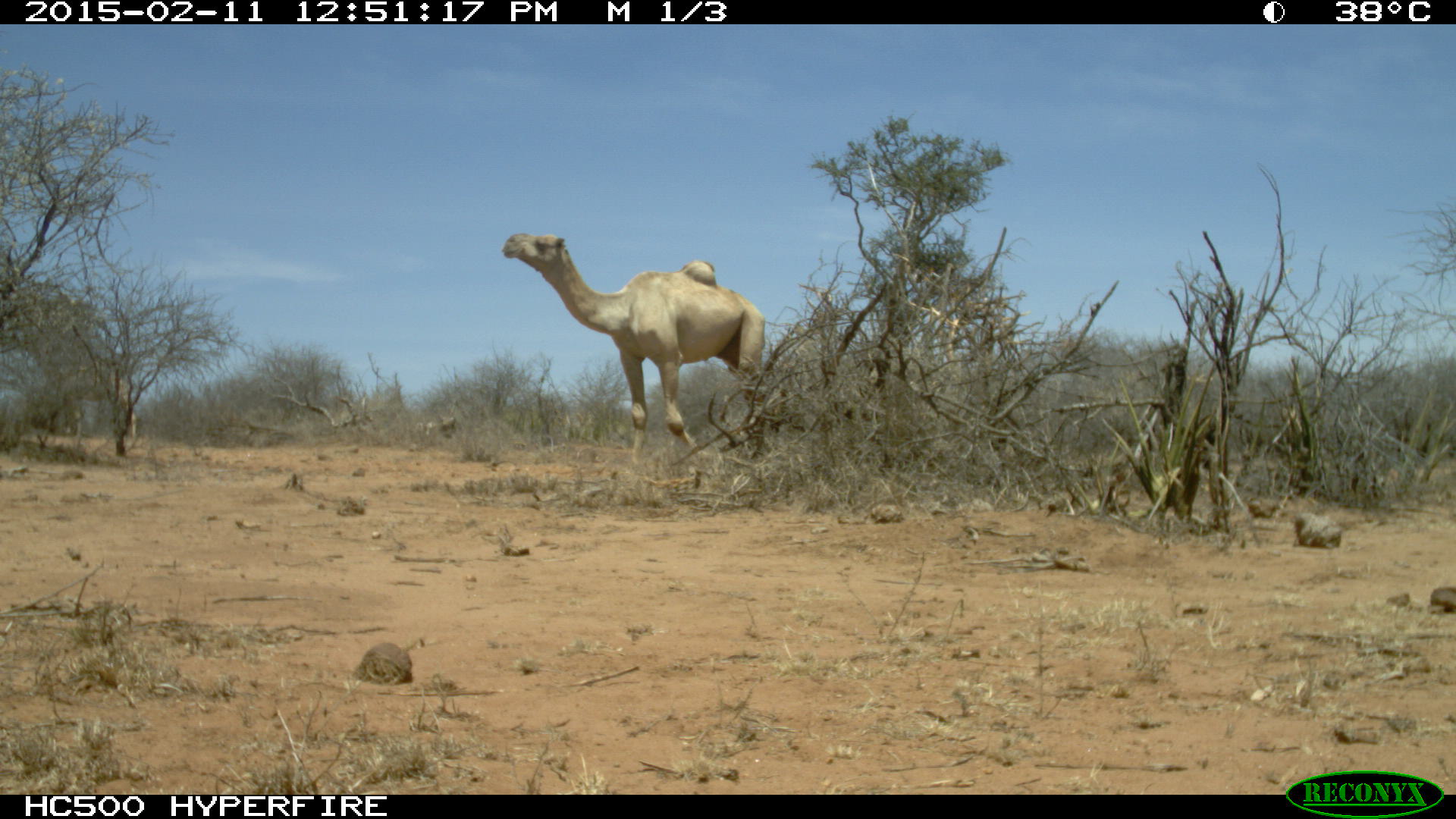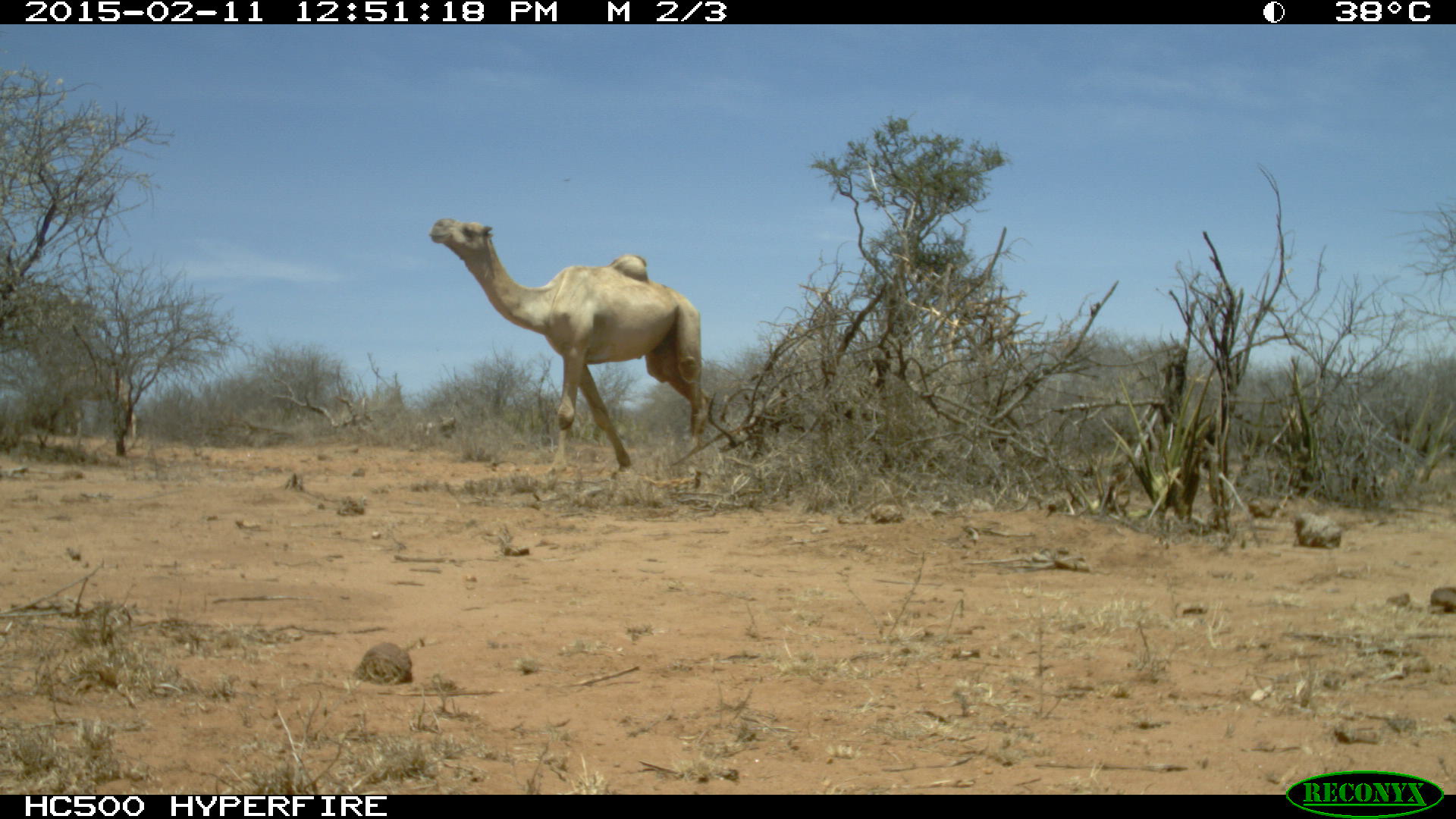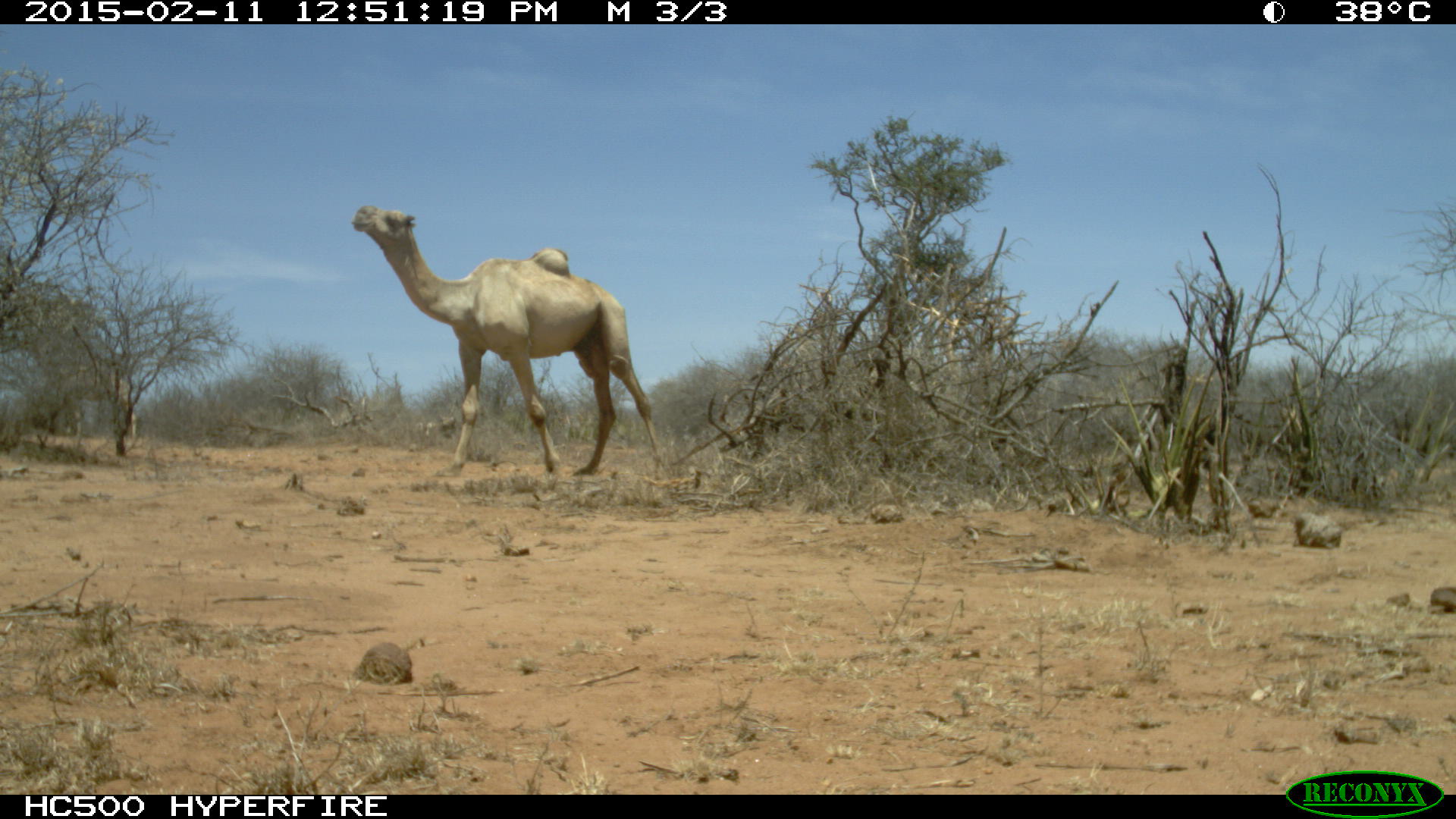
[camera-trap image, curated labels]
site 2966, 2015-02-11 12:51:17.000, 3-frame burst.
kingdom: Animalia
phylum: Chordata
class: Mammalia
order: Artiodactyla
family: Camelidae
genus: Camelus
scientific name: Camelus dromedarius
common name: dromedary camel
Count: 2.